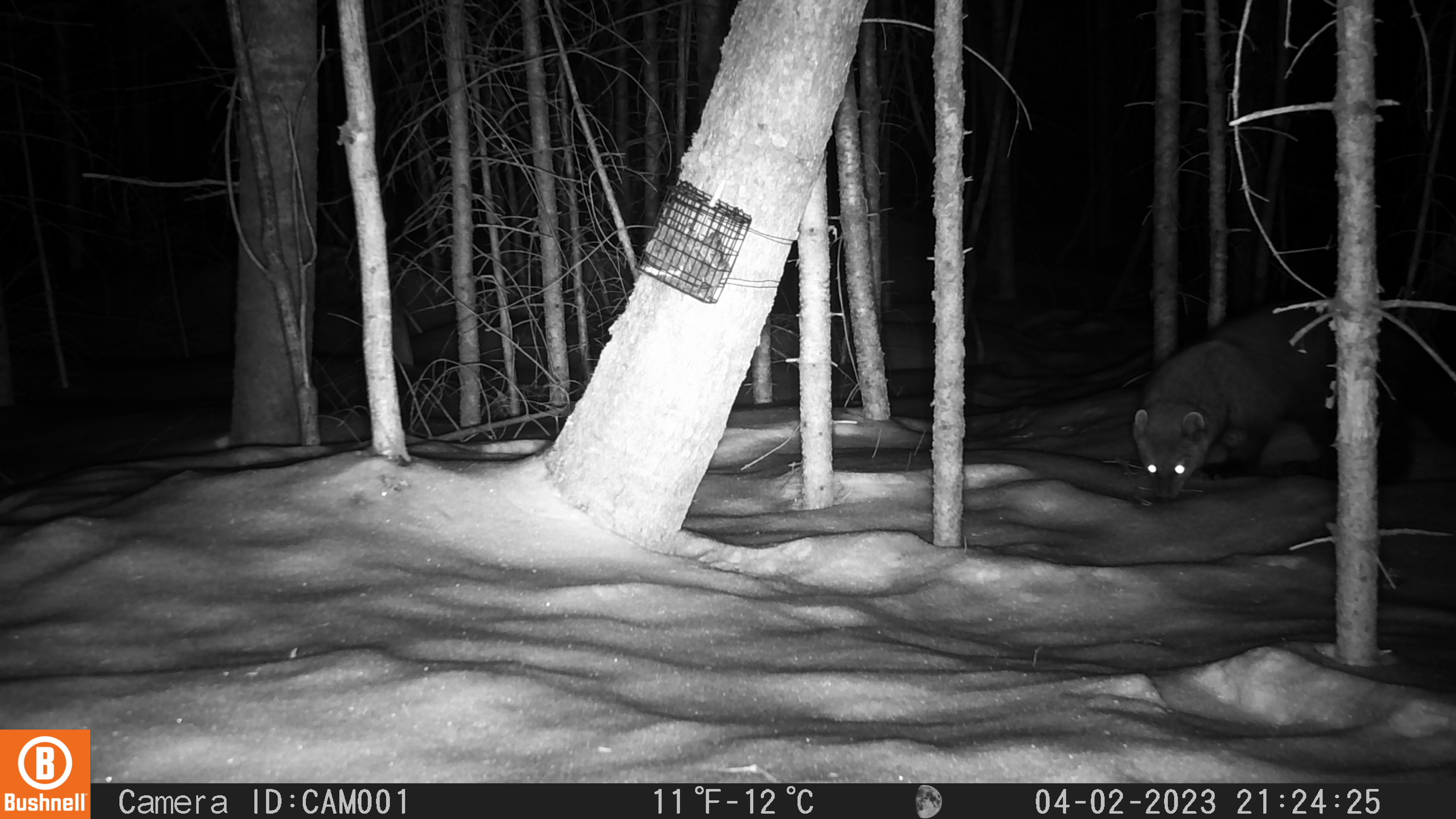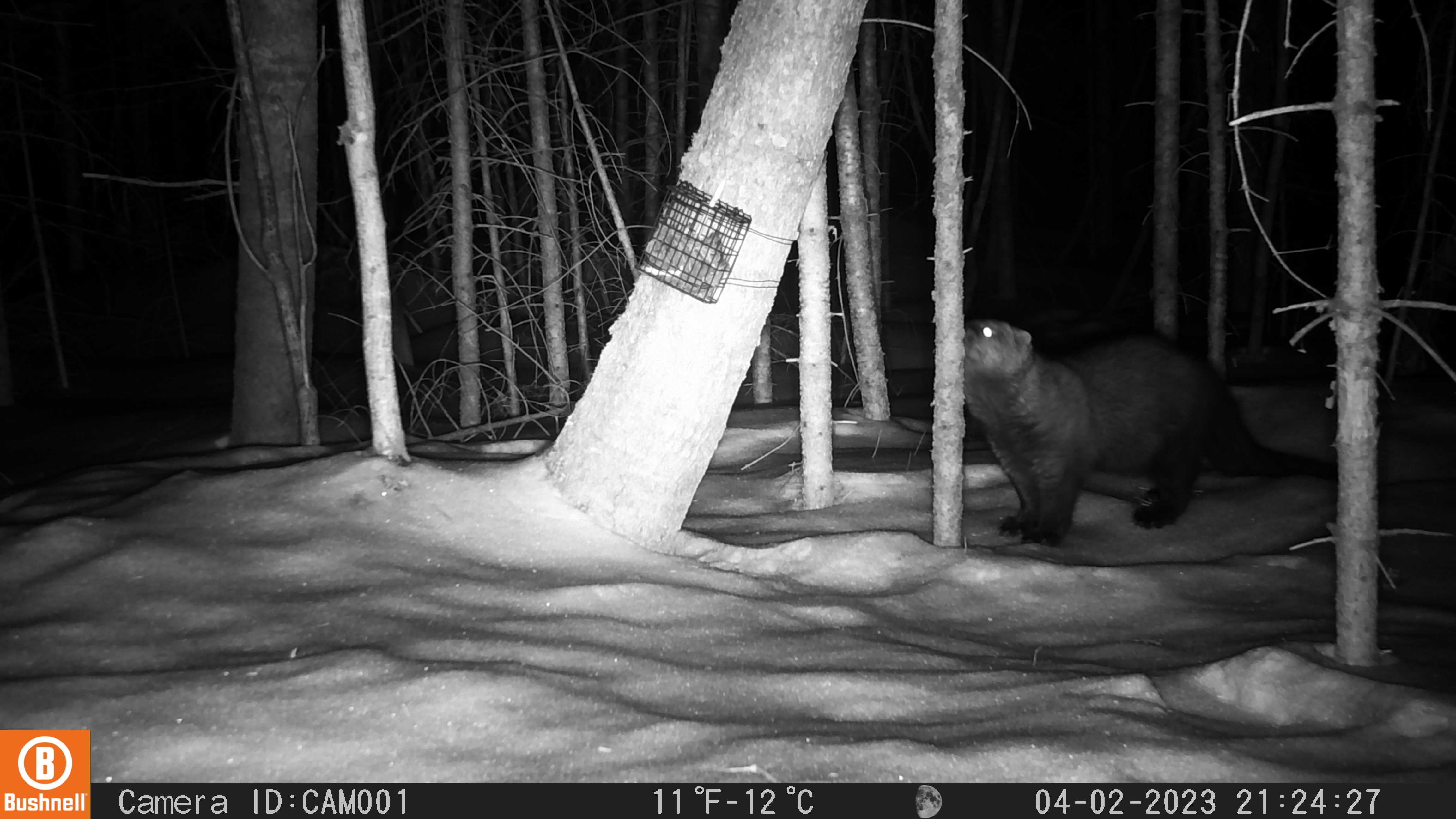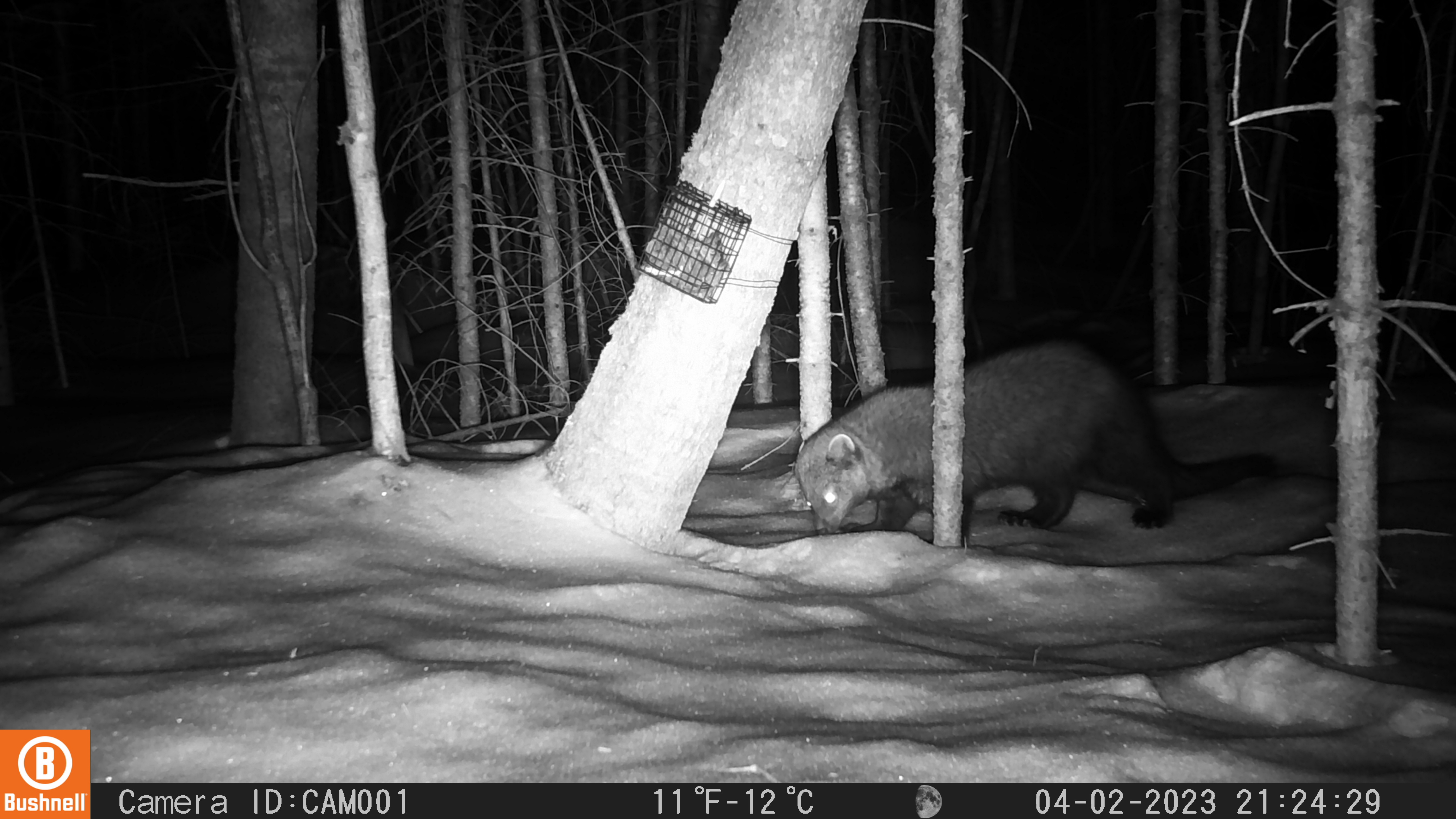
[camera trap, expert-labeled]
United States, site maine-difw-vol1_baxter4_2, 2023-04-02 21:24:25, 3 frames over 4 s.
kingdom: Animalia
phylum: Chordata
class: Mammalia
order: Carnivora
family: Mustelidae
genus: Pekania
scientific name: Pekania pennanti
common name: fisher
Fisher (Pekania pennanti).